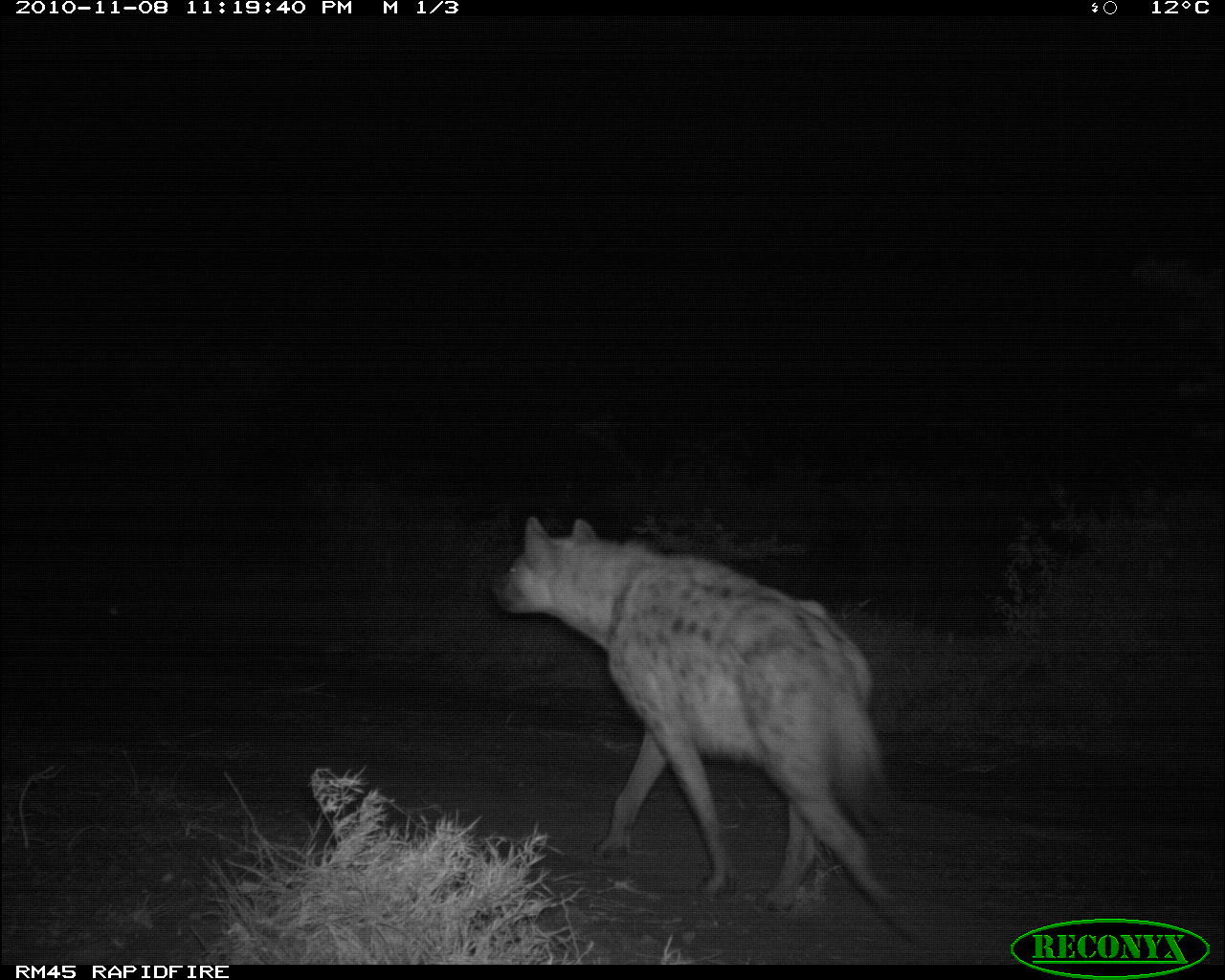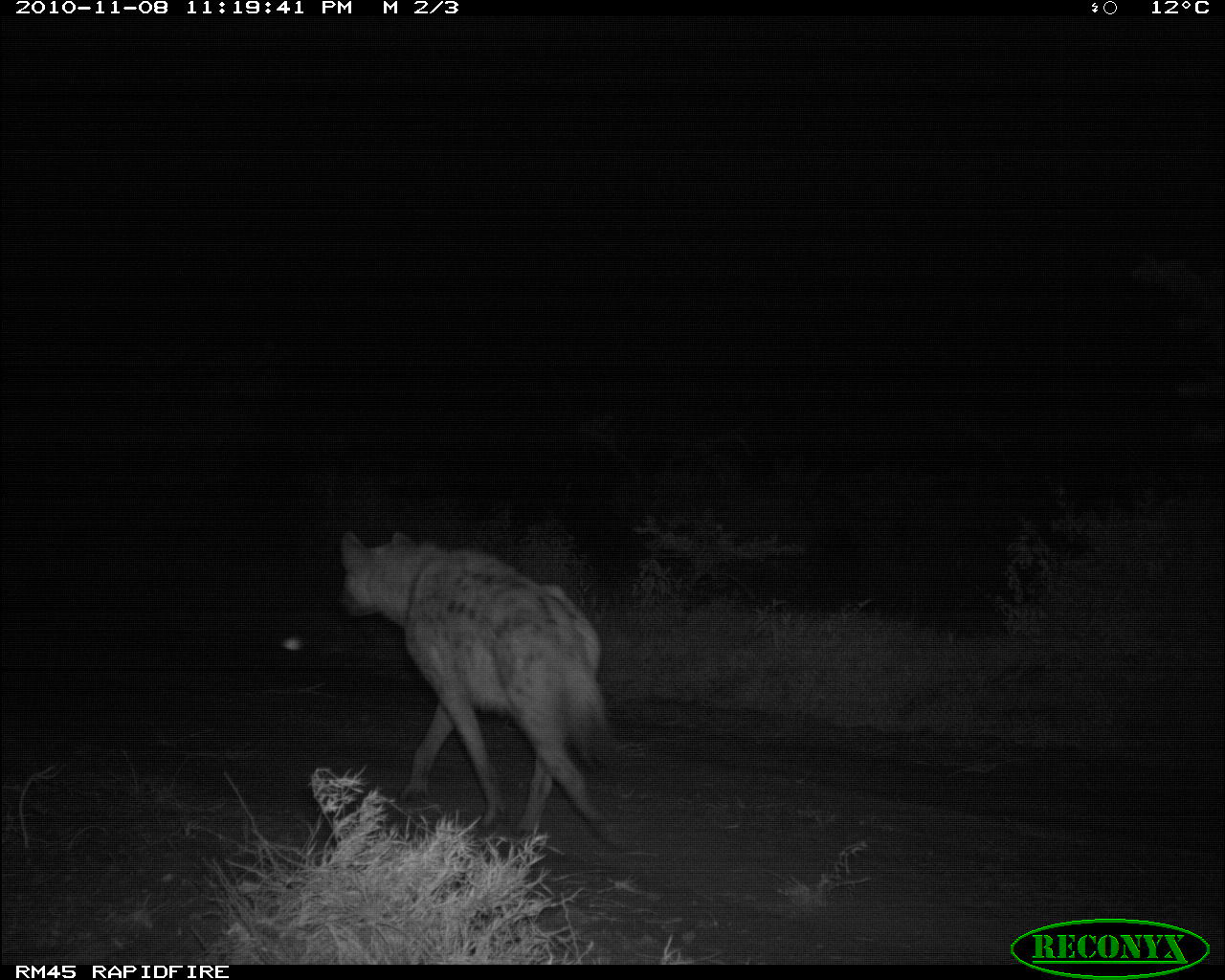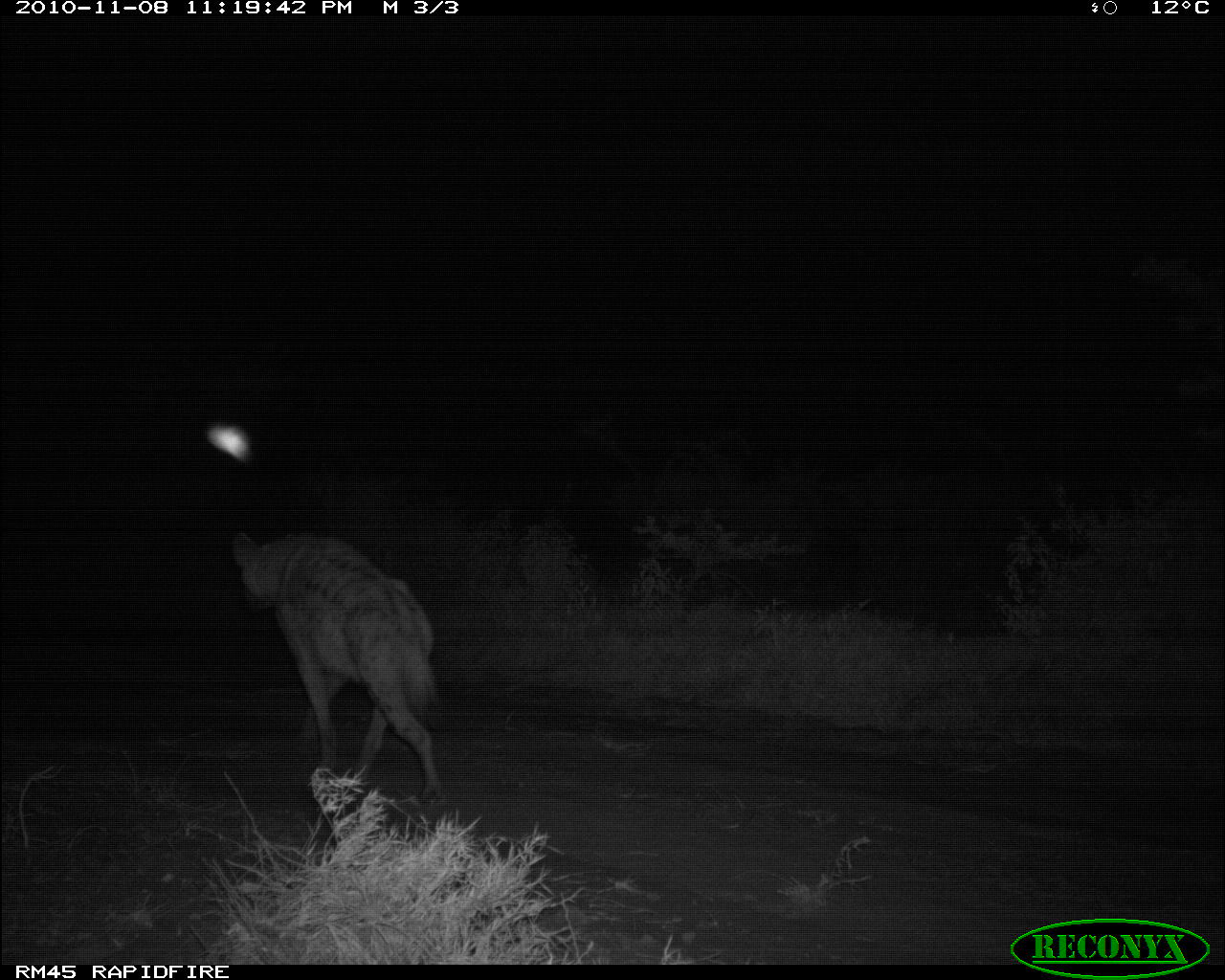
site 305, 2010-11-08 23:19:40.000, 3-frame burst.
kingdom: Animalia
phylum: Chordata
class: Mammalia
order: Carnivora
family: Hyaenidae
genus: Crocuta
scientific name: Crocuta crocuta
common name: spotted hyena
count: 1